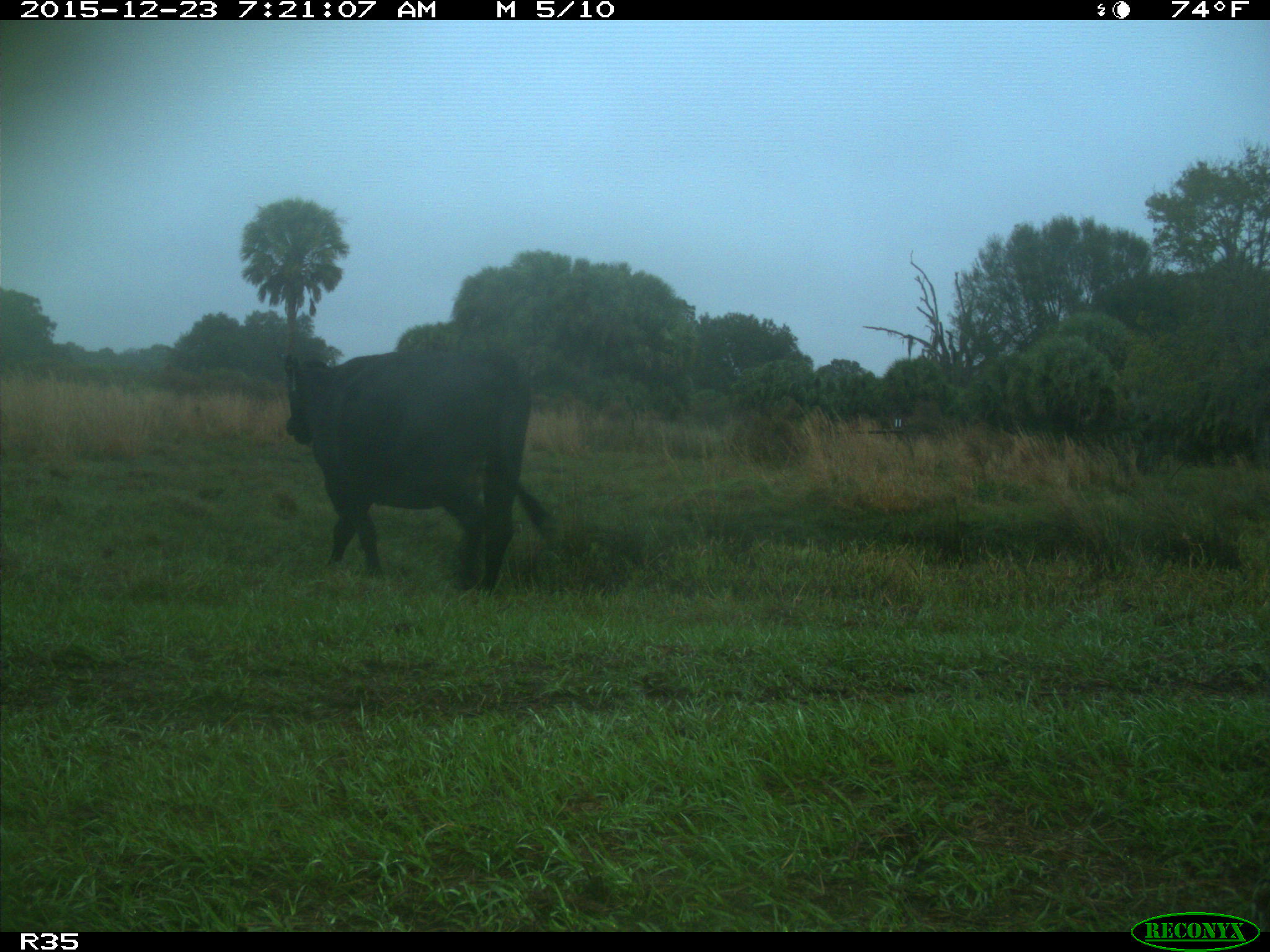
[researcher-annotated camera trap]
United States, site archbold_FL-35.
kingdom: Animalia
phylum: Chordata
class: Mammalia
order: Artiodactyla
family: Bovidae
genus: Bos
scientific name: Bos taurus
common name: domestic cow